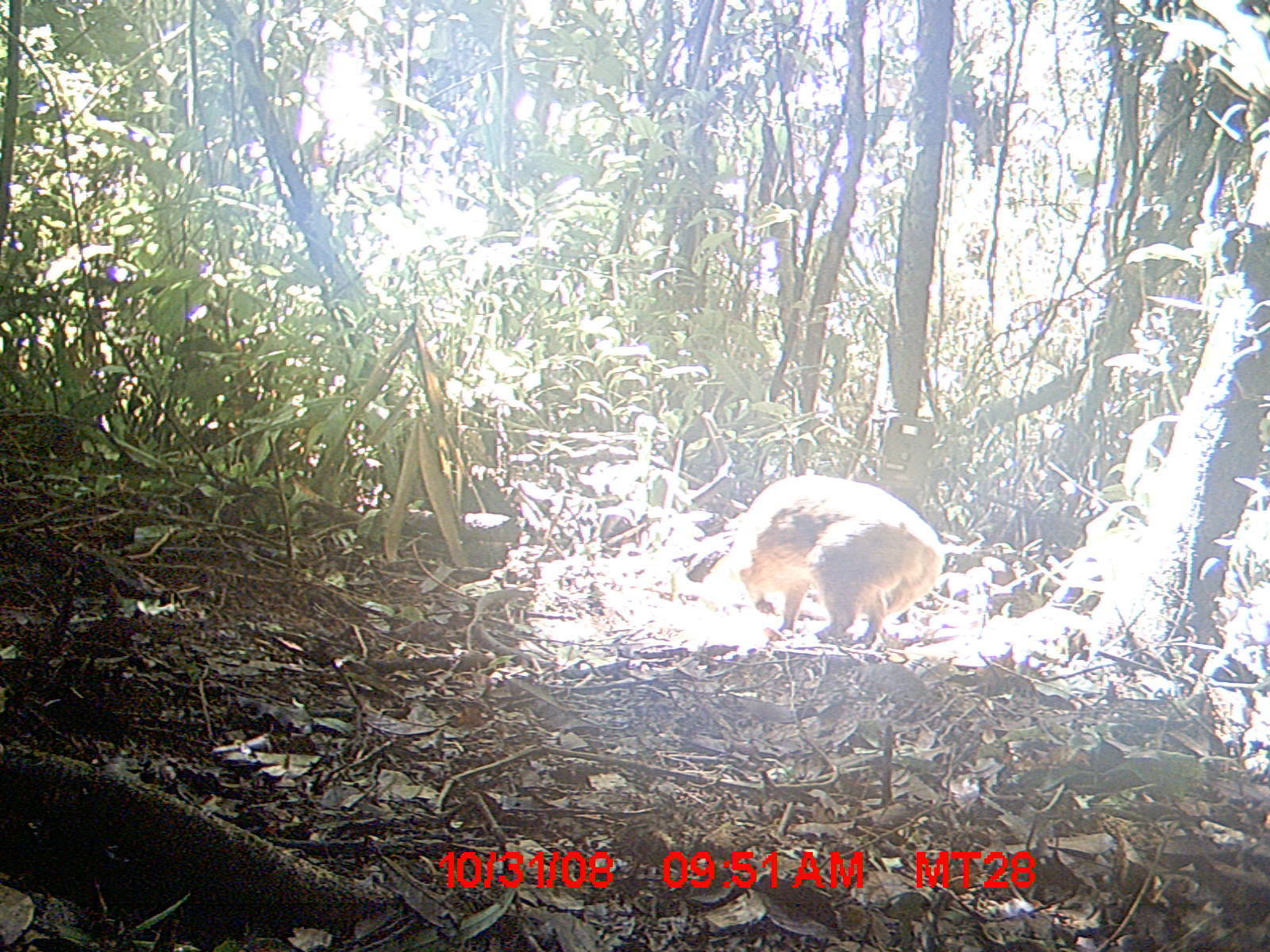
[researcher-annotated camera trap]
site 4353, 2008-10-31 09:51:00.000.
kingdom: Animalia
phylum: Chordata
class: Aves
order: Cuculiformes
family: Cuculidae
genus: Coua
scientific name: Coua serriana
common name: red-breasted coua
Coua serriana (red-breasted coua), count 3.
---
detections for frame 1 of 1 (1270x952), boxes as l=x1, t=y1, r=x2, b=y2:
coua serriana: l=701, t=474, r=943, b=645